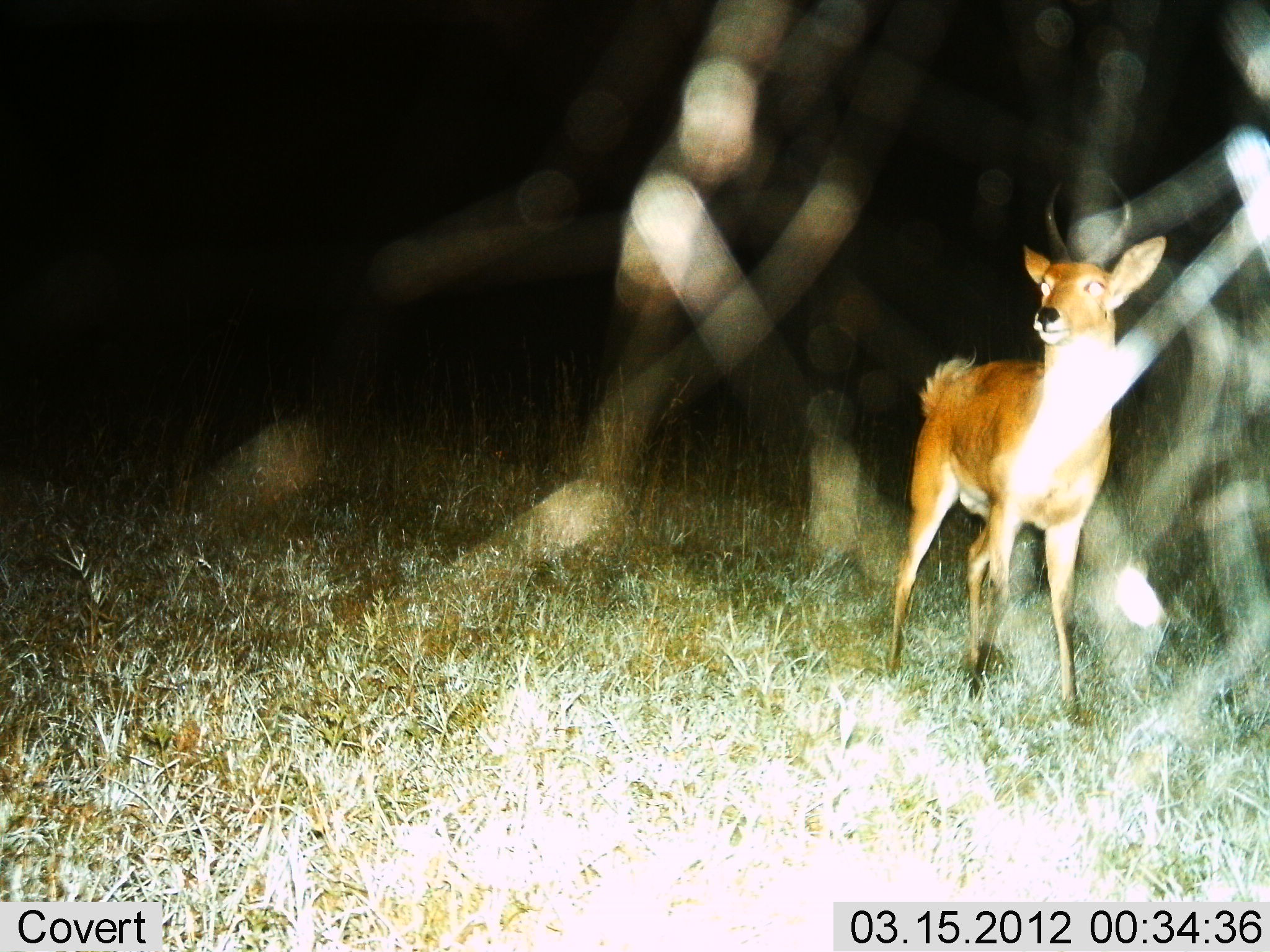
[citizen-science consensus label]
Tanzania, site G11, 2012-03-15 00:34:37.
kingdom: Animalia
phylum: Chordata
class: Mammalia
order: Artiodactyla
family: Bovidae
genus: Redunca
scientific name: Redunca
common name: reedbuck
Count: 1.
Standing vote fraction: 100%.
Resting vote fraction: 0%.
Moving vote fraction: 0%.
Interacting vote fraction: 0%.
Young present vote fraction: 0%.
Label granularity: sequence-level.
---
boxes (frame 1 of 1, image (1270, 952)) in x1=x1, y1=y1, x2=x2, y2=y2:
animal: x1=882, y1=177, x2=1168, y2=756